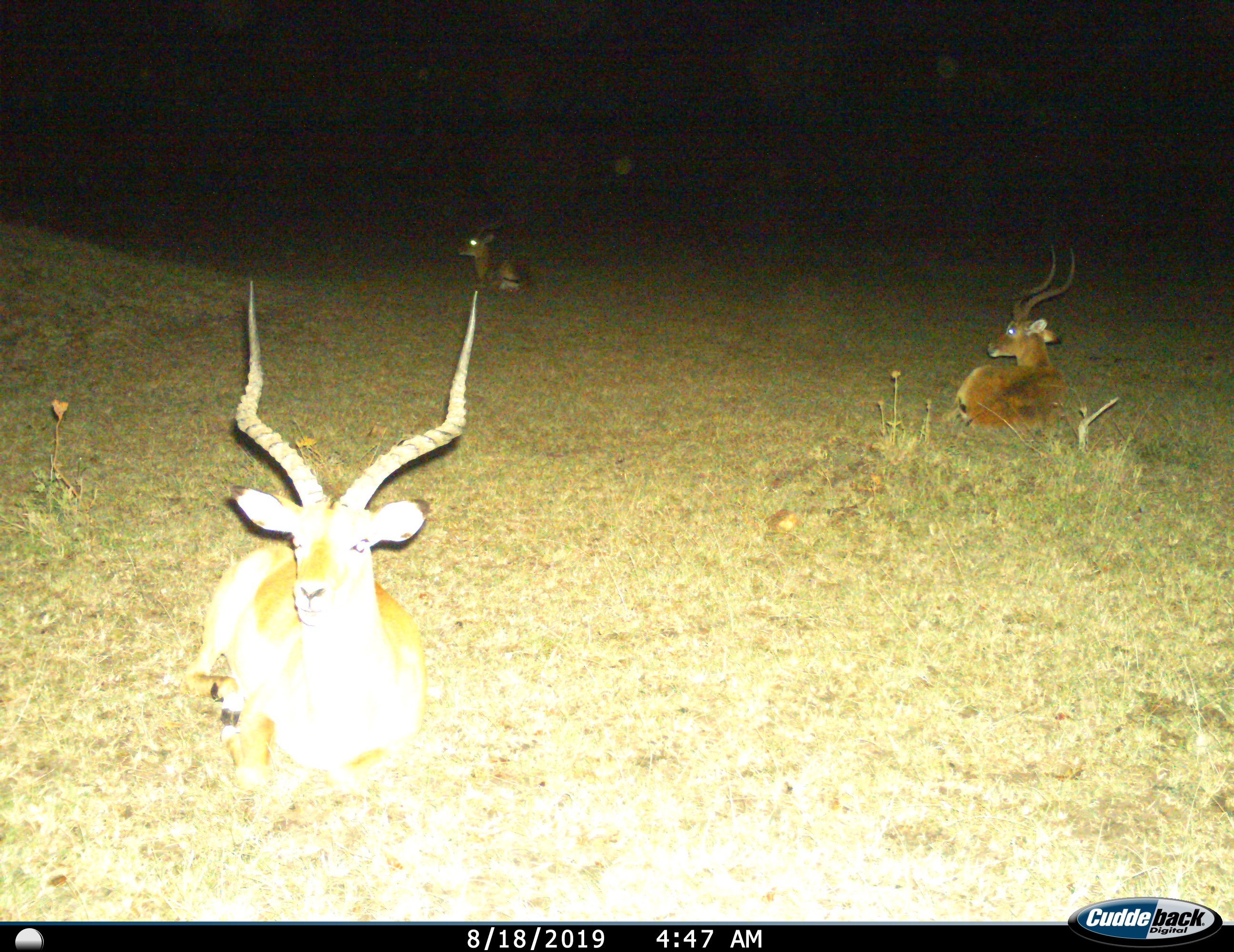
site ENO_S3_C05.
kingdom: Animalia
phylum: Chordata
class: Mammalia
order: Artiodactyla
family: Bovidae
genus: Aepyceros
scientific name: Aepyceros melampus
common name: impala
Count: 3.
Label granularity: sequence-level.